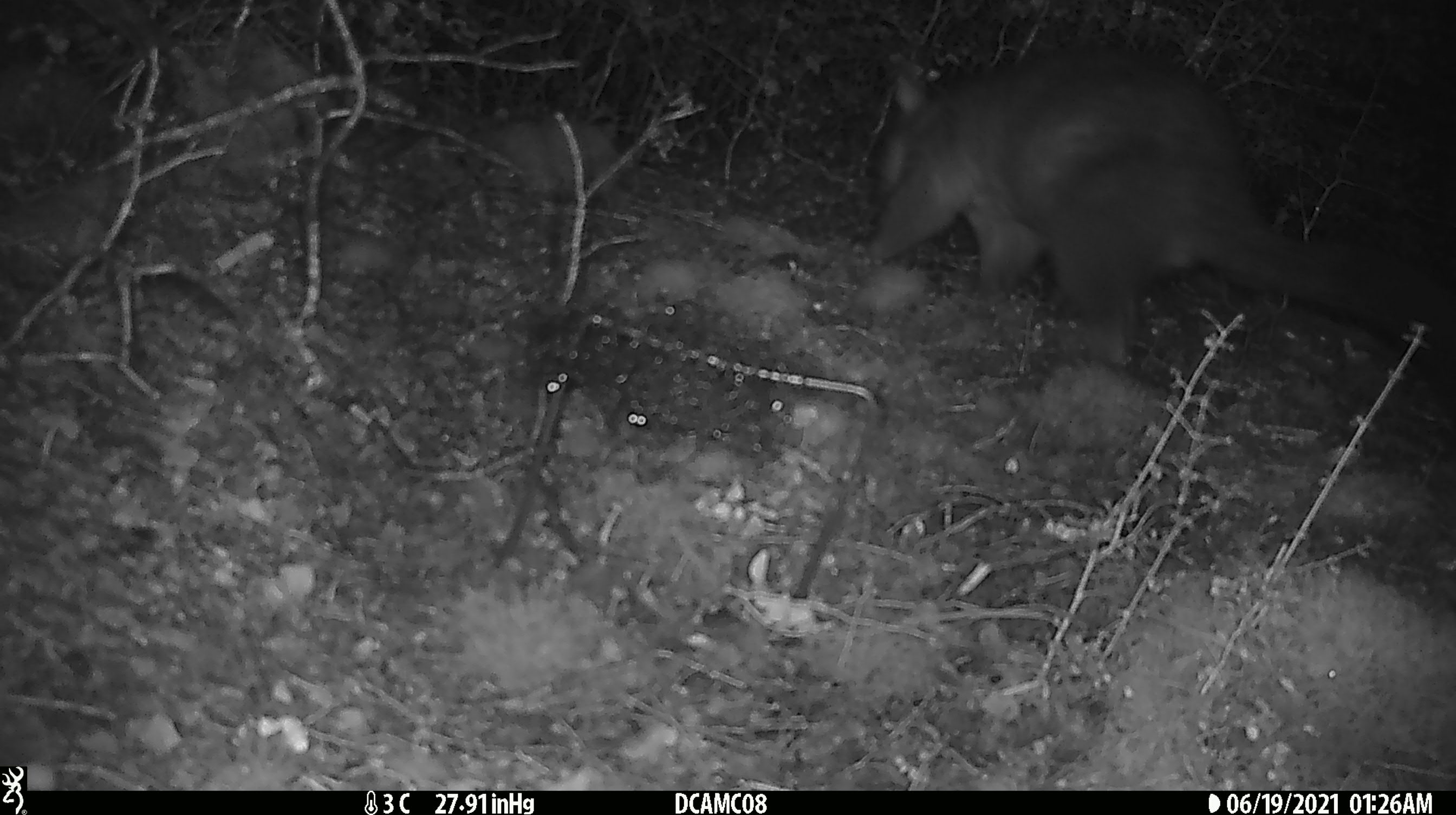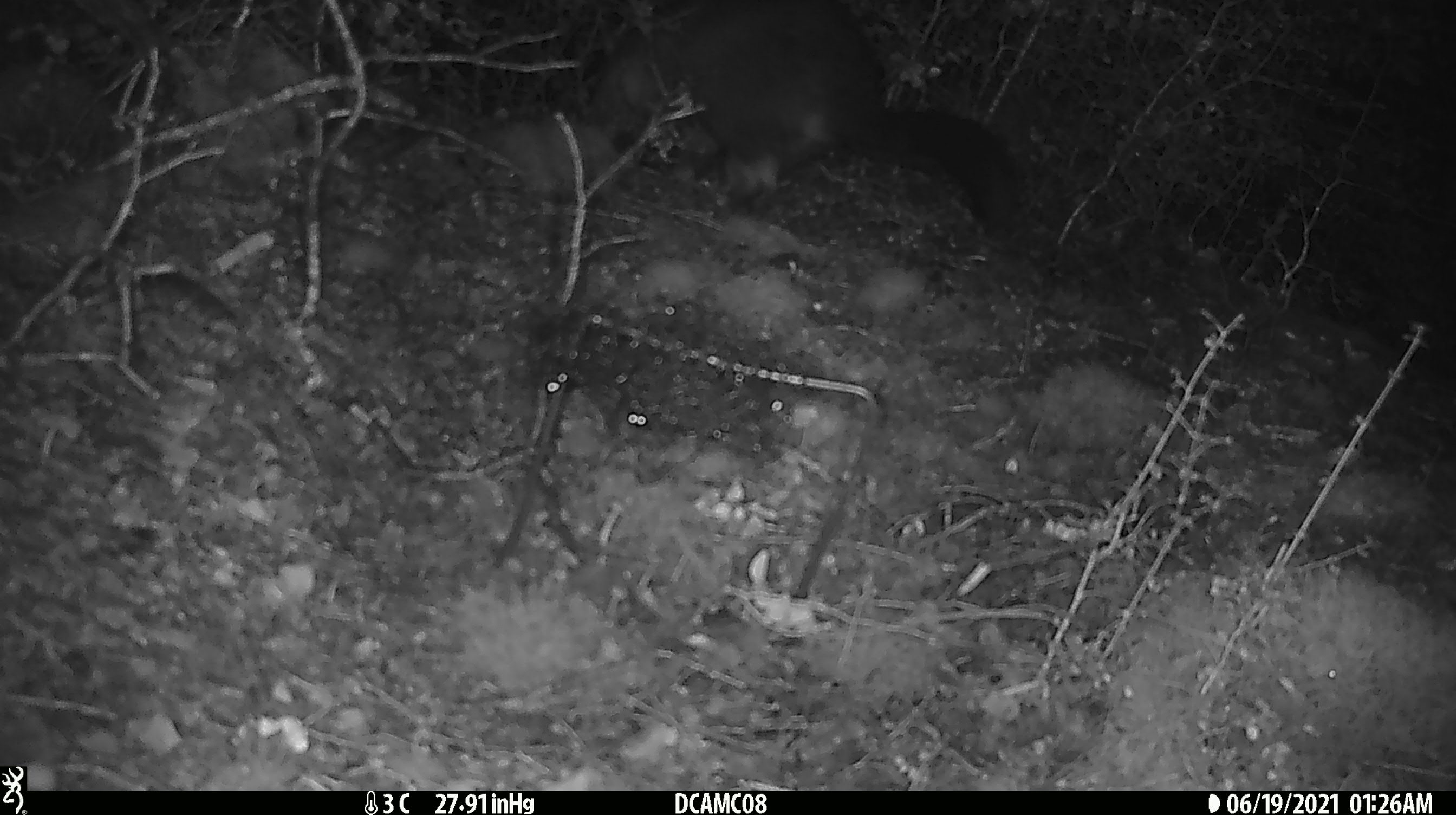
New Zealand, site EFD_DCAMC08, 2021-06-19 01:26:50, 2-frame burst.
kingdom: Animalia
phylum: Chordata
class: Mammalia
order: Diprotodontia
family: Phalangeridae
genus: Trichosurus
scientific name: Trichosurus vulpecula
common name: common brushtail possum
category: possum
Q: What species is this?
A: Possum (common brushtail possum) (Trichosurus vulpecula).